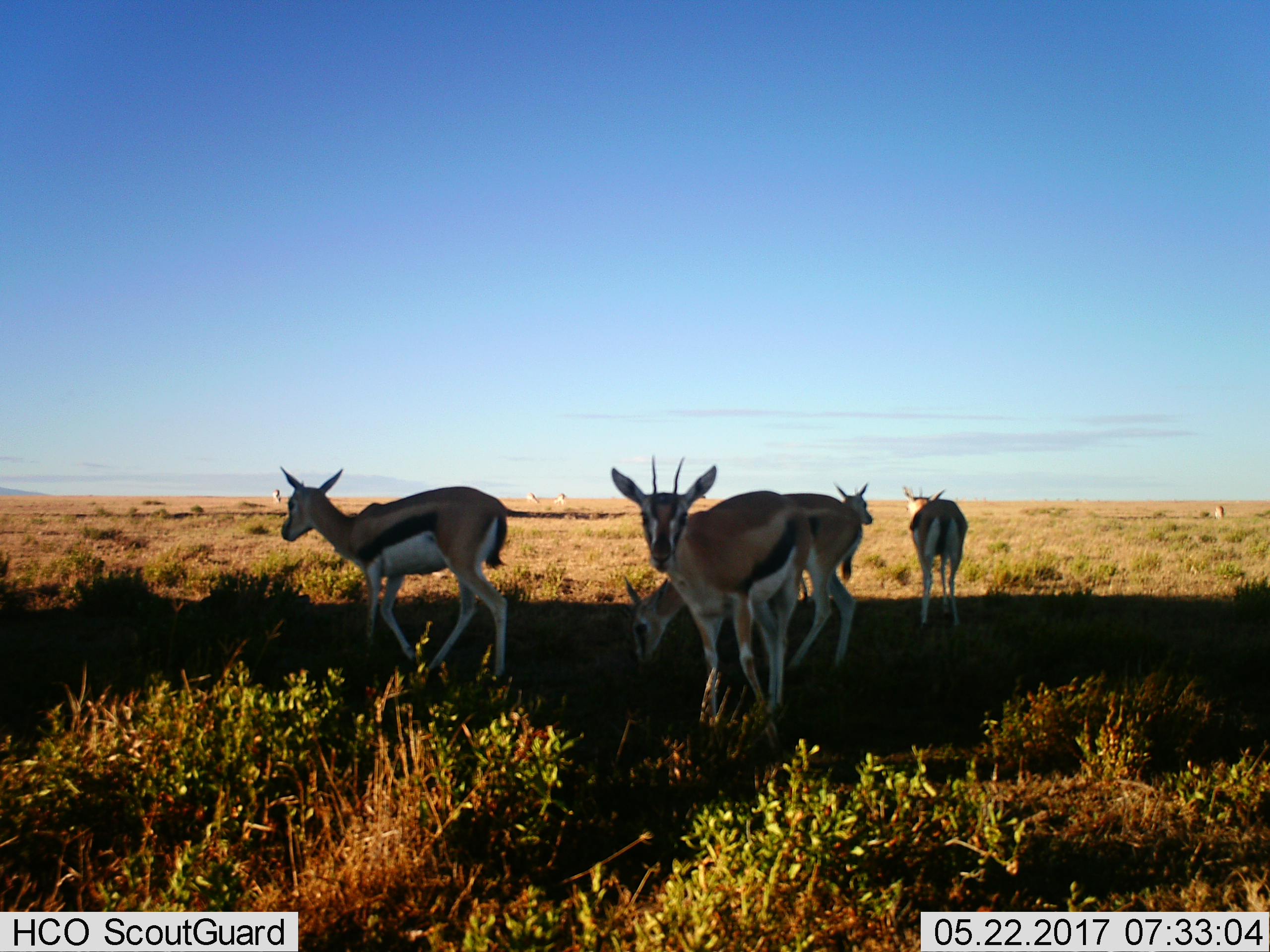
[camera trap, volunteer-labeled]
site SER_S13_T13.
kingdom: Animalia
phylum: Chordata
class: Mammalia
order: Artiodactyla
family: Bovidae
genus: Eudorcas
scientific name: Eudorcas thomsonii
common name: thomson's gazelle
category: gazellethomsons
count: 5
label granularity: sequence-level